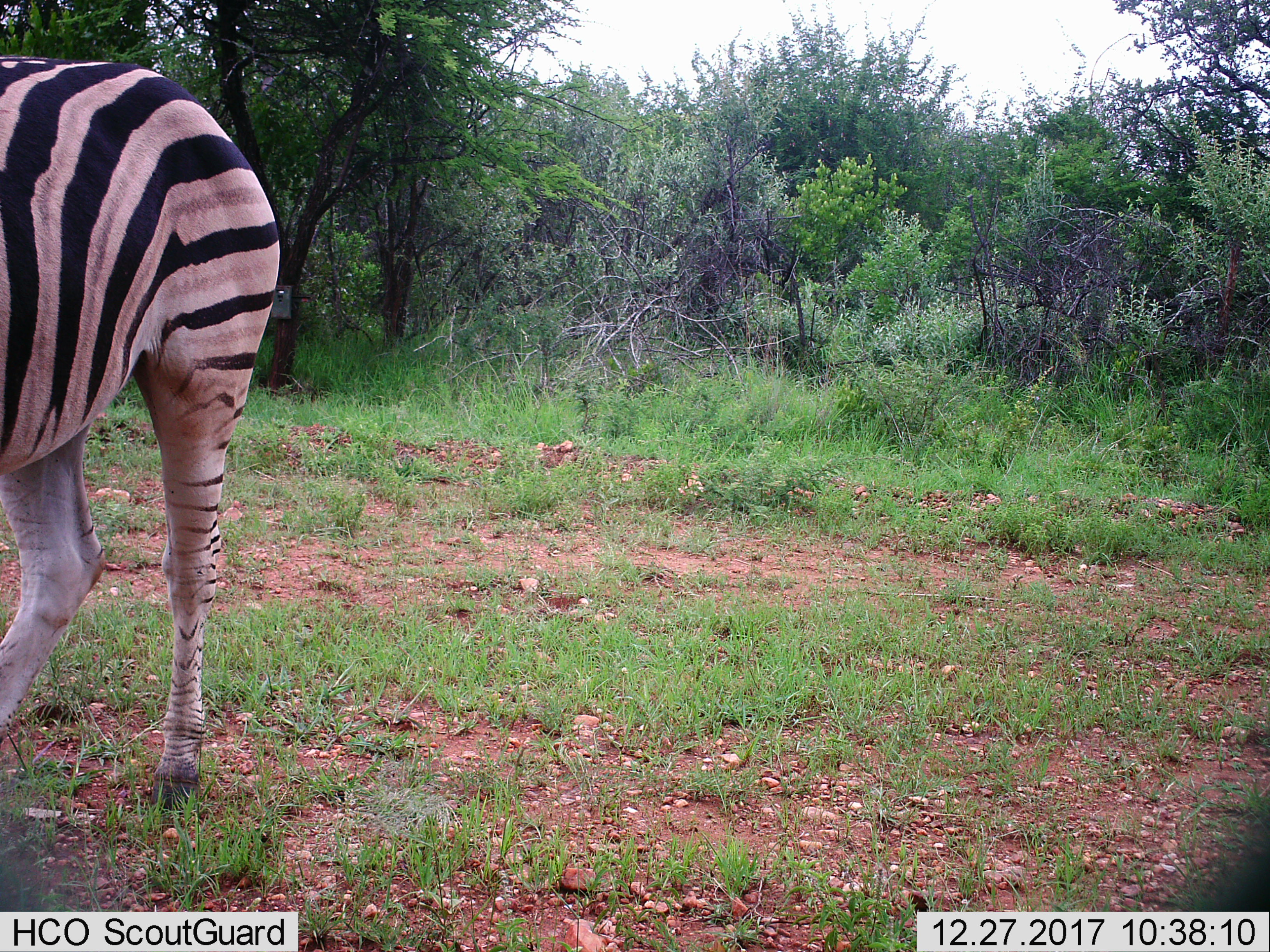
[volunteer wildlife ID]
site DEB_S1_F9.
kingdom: Animalia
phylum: Chordata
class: Mammalia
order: Perissodactyla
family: Equidae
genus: Equus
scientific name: Equus quagga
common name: plains zebra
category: zebraplains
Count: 1.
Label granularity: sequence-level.